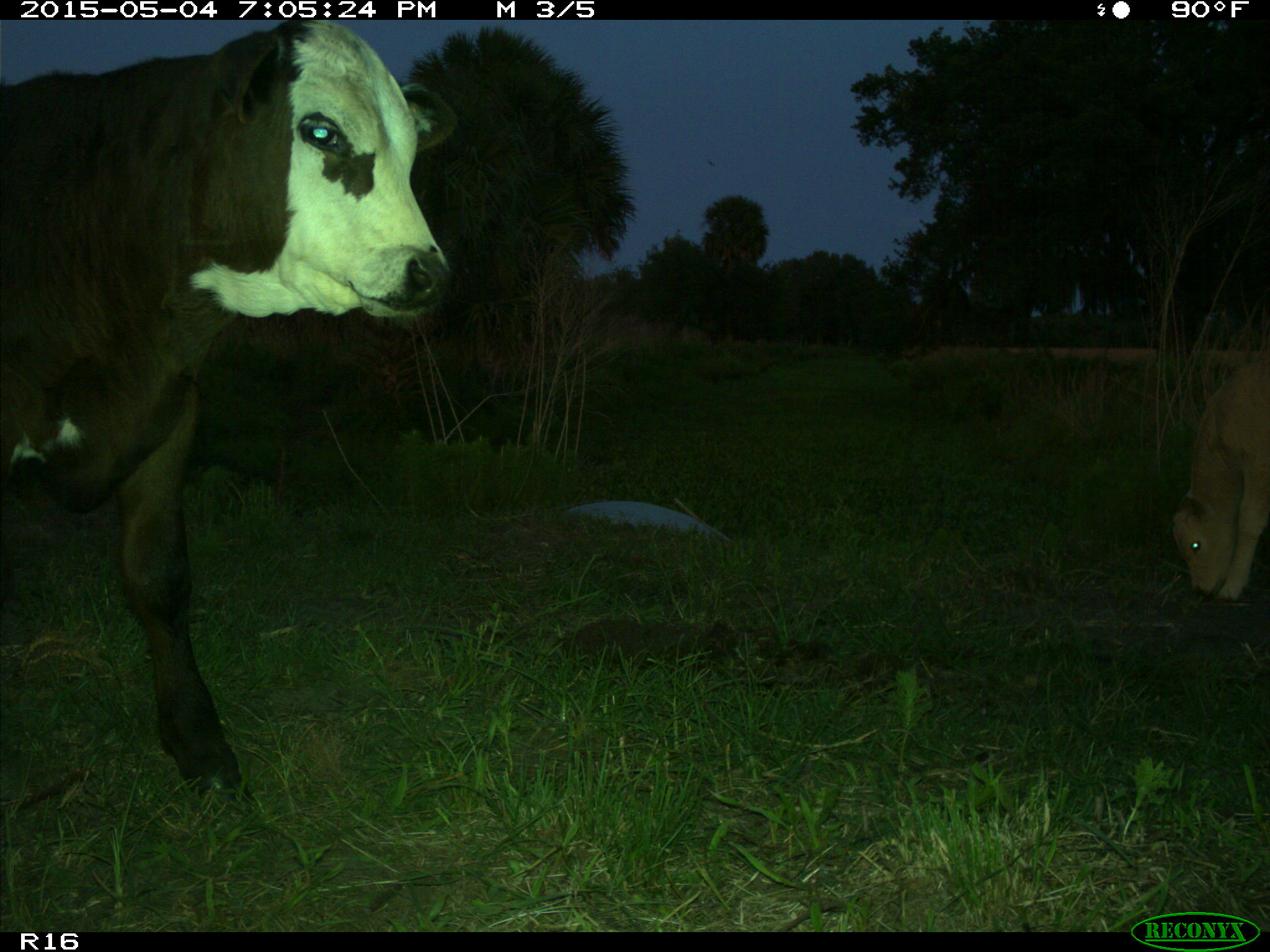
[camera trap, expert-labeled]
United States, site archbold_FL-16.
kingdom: Animalia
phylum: Chordata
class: Mammalia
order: Artiodactyla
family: Bovidae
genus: Bos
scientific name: Bos taurus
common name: domestic cow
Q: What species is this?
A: Bos taurus (domestic cow).